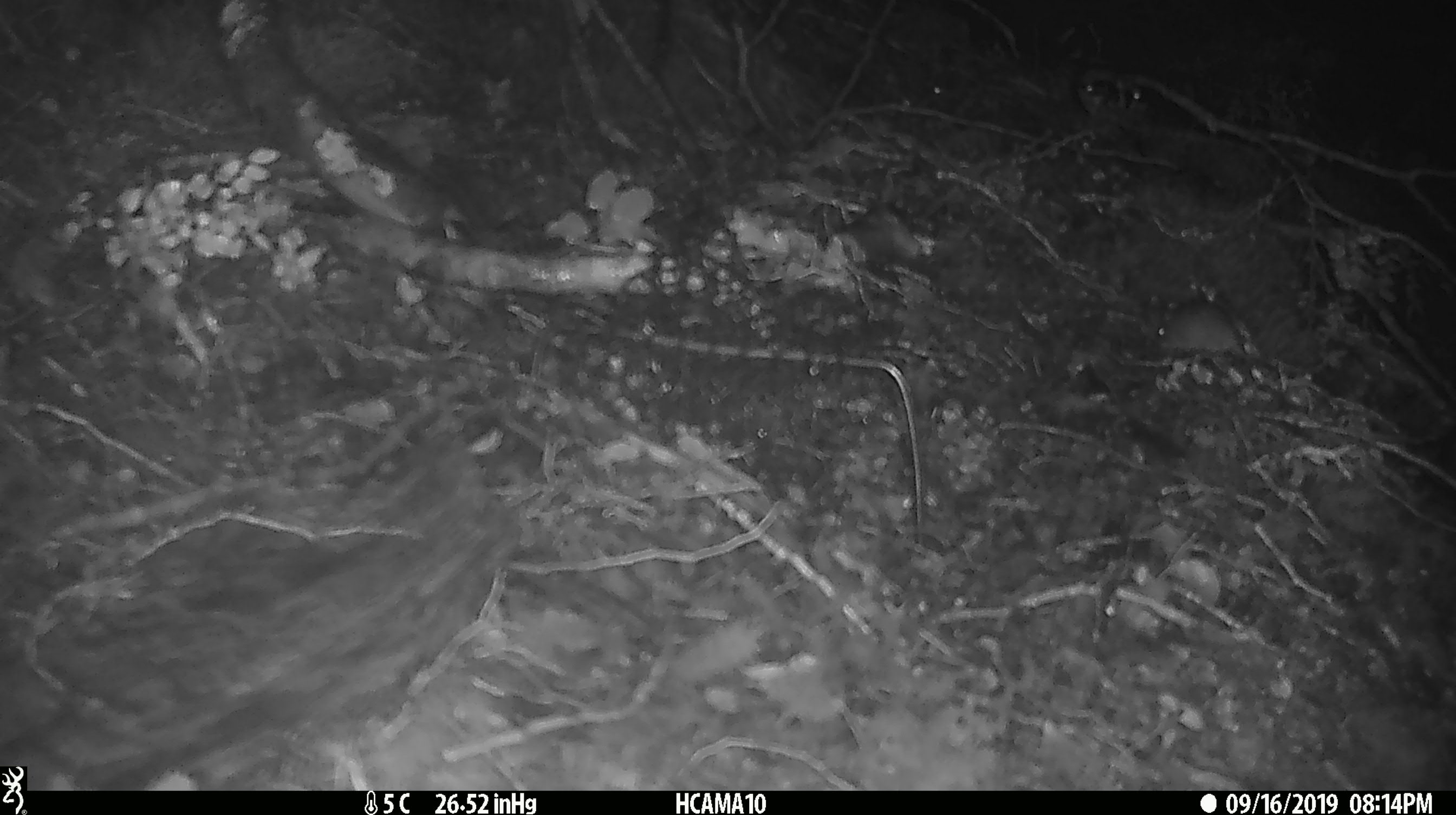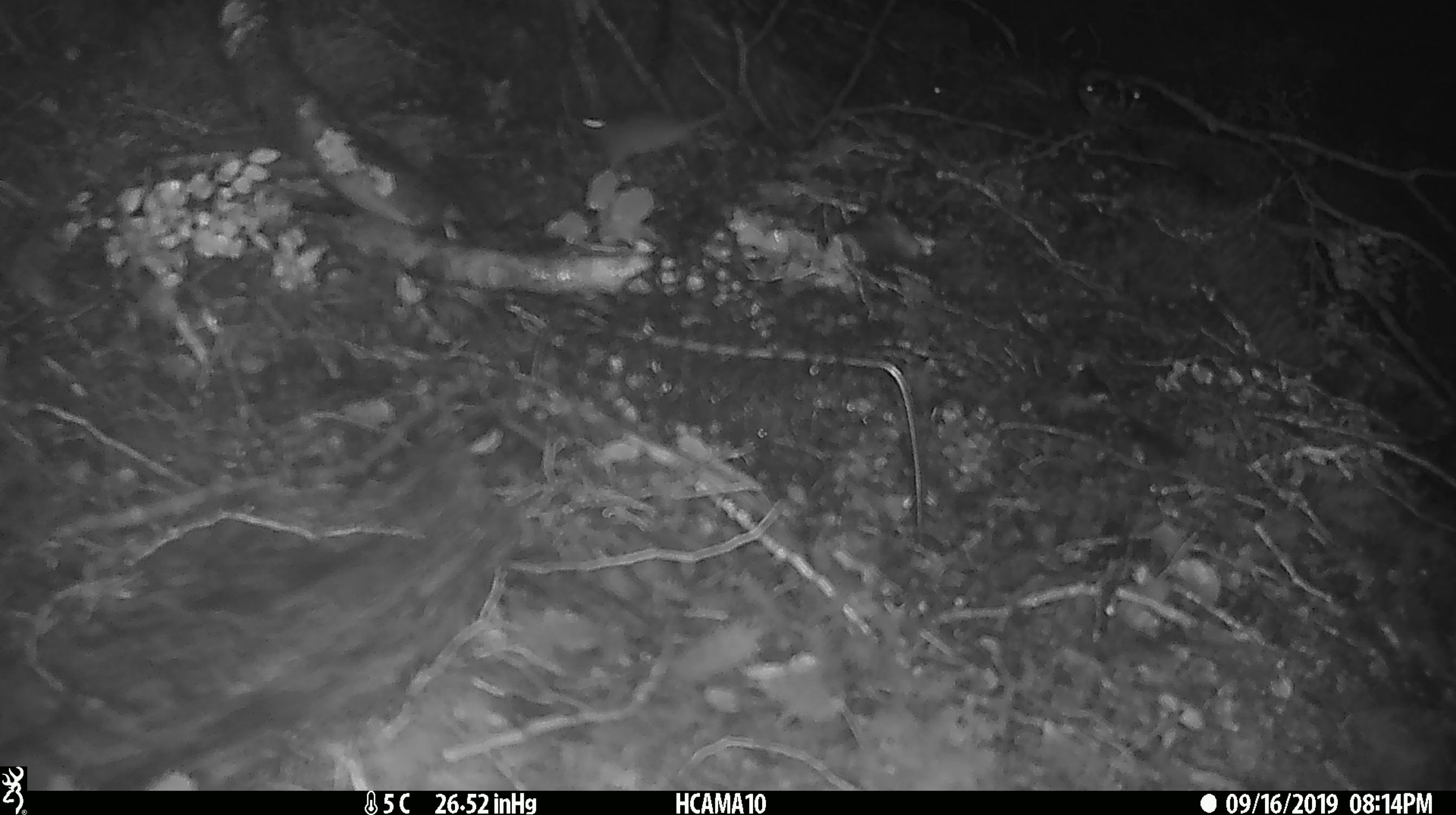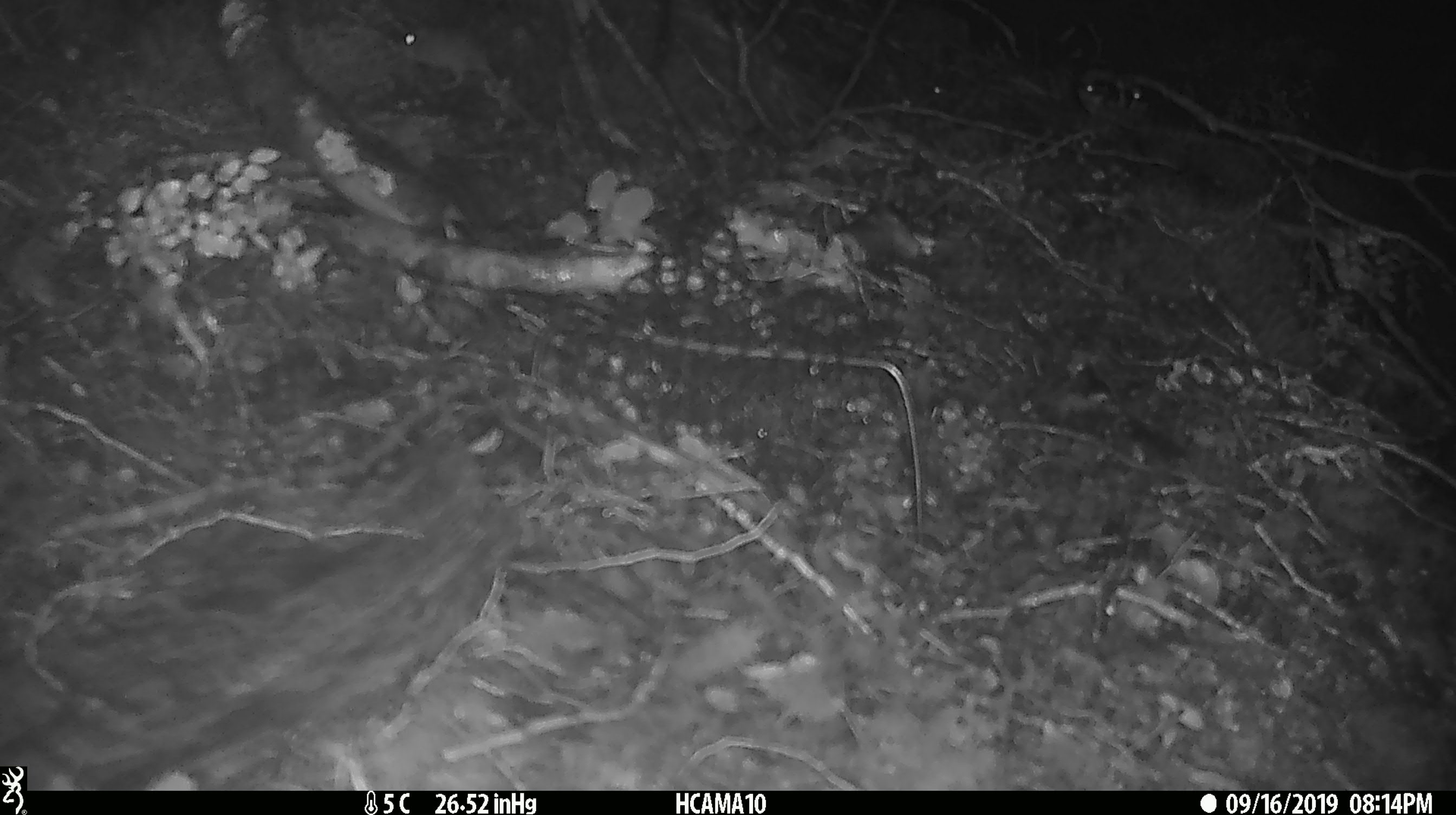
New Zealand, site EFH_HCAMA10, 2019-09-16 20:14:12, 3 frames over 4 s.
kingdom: Animalia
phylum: Chordata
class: Mammalia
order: Rodentia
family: Muridae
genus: Mus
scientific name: Mus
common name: mouse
Mouse (Mus).